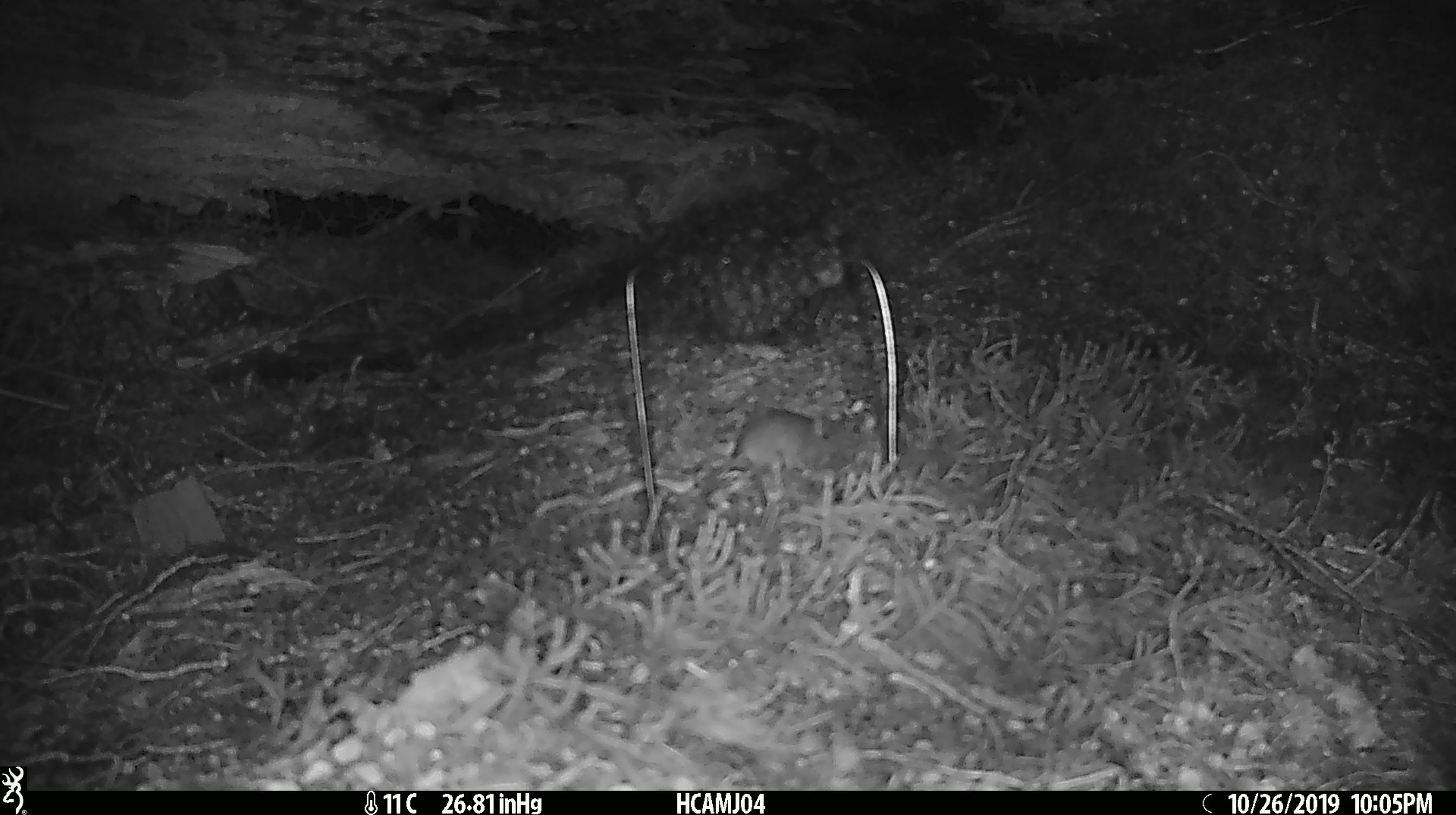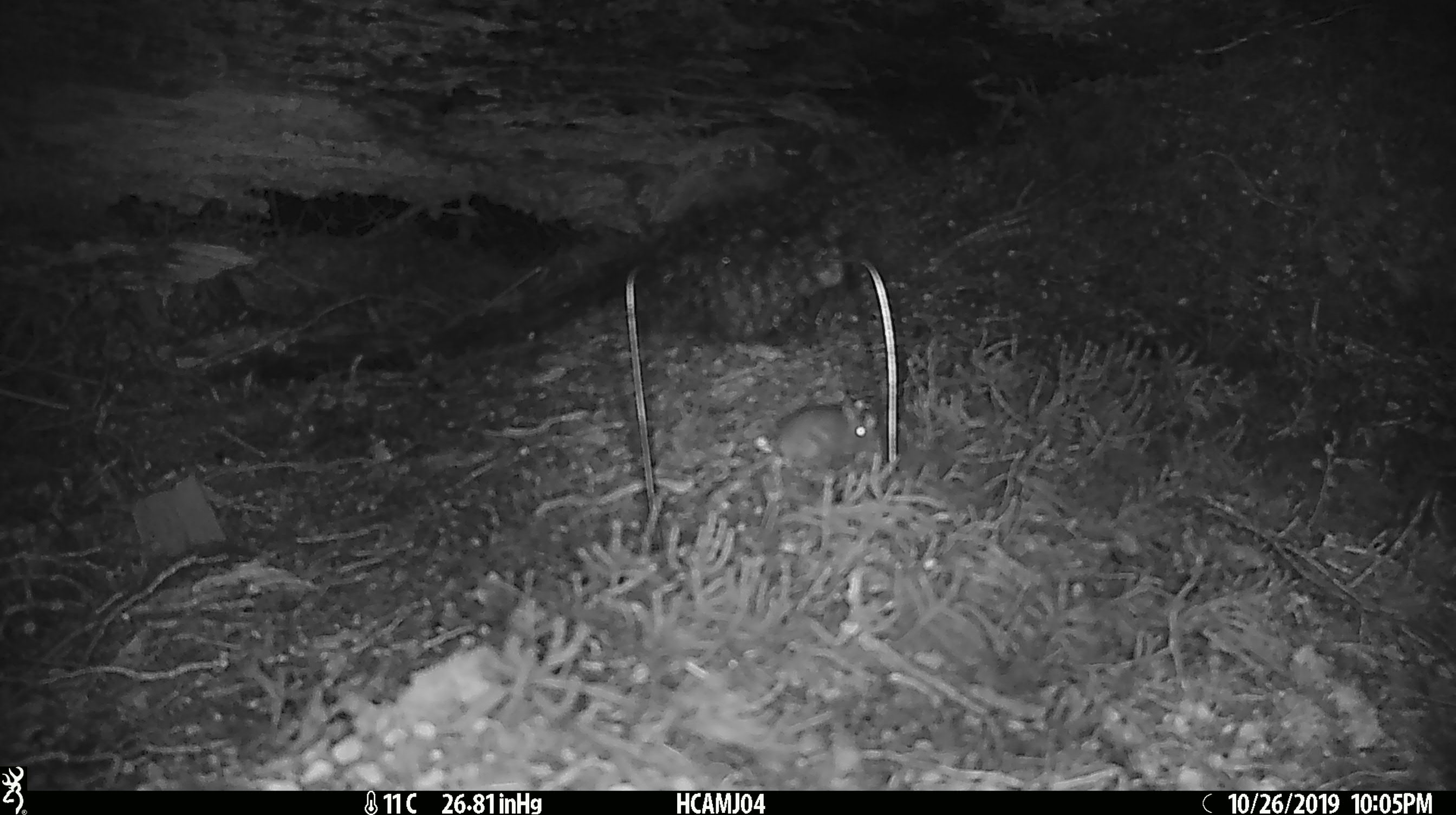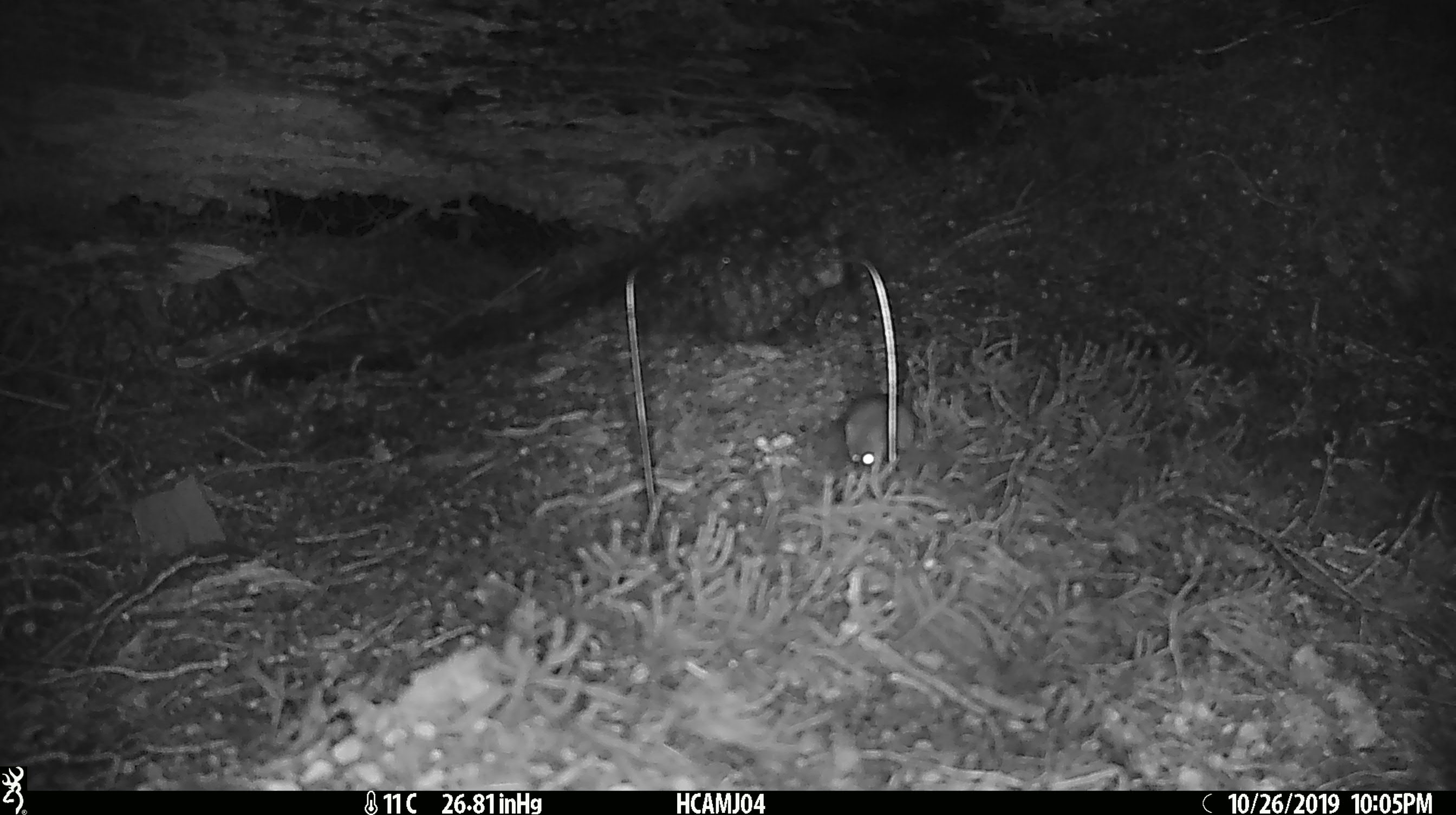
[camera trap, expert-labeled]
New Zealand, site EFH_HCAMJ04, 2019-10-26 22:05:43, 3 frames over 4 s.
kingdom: Animalia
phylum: Chordata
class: Mammalia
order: Rodentia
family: Muridae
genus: Mus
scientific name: Mus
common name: mouse